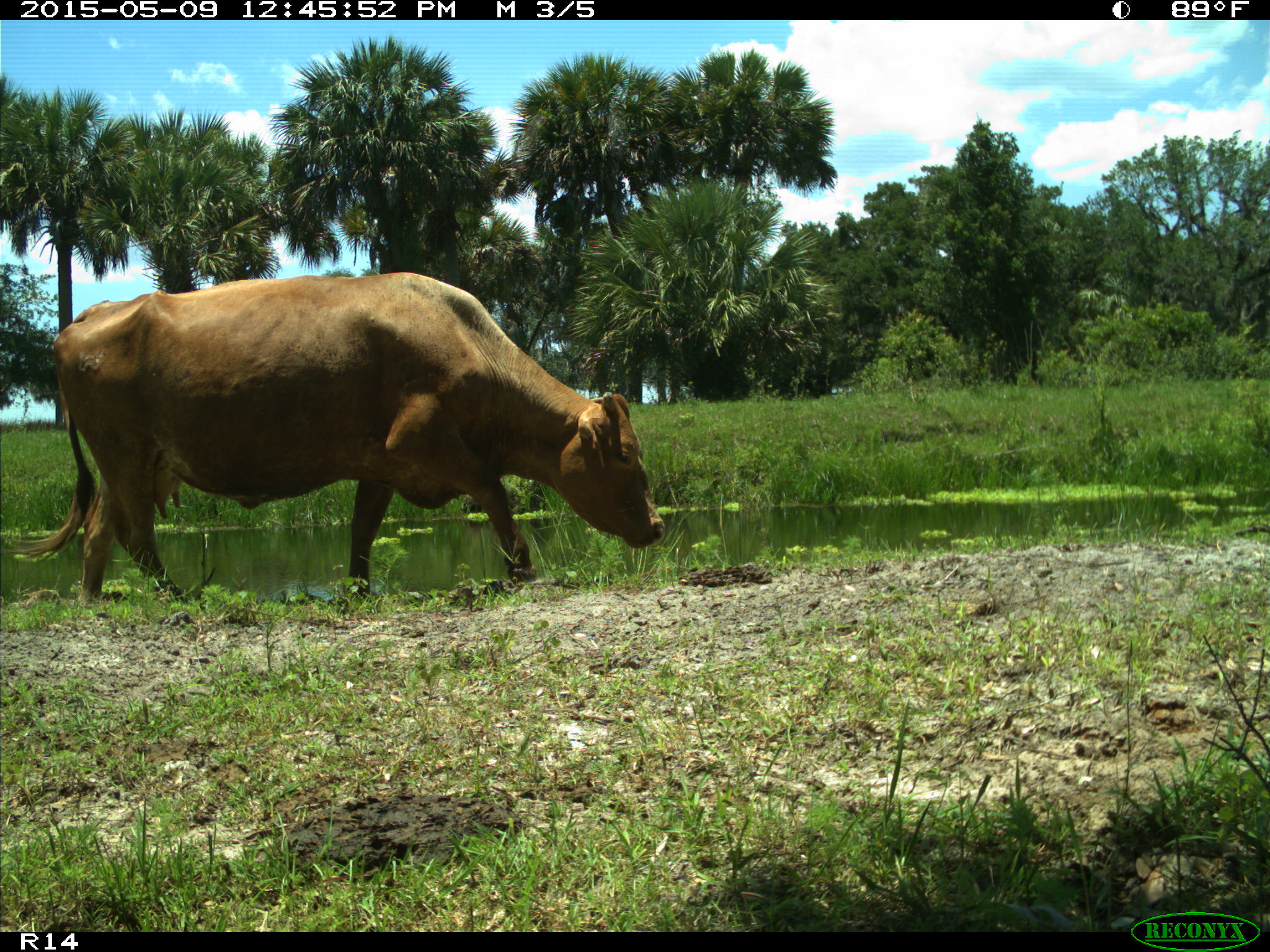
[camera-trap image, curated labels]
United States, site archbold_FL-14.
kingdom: Animalia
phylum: Chordata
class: Mammalia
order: Artiodactyla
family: Bovidae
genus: Bos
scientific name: Bos taurus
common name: domestic cow